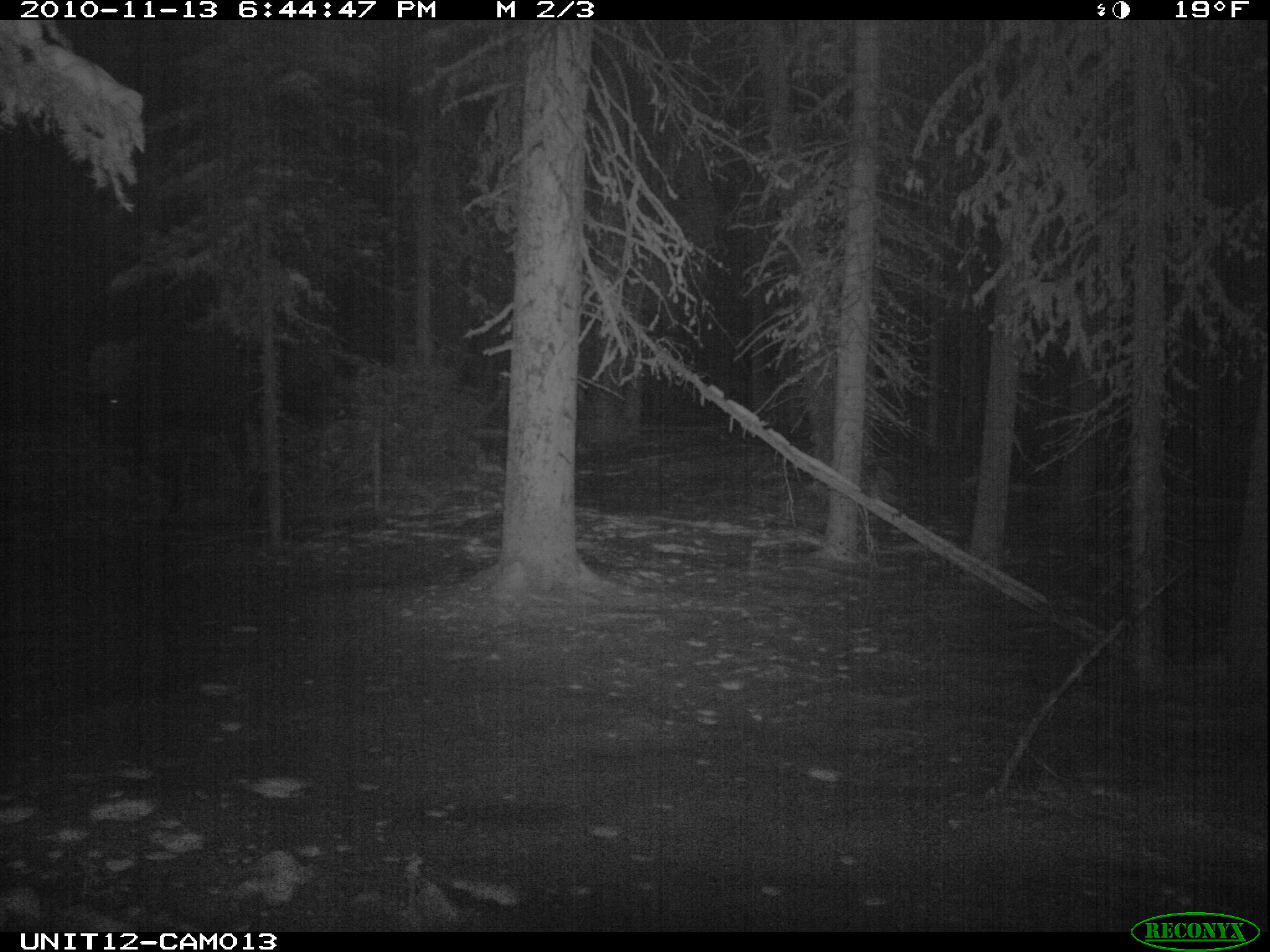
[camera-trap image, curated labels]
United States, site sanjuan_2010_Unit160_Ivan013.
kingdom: Animalia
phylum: Chordata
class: Mammalia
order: Artiodactyla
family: Cervidae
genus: Alces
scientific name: Alces alces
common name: moose